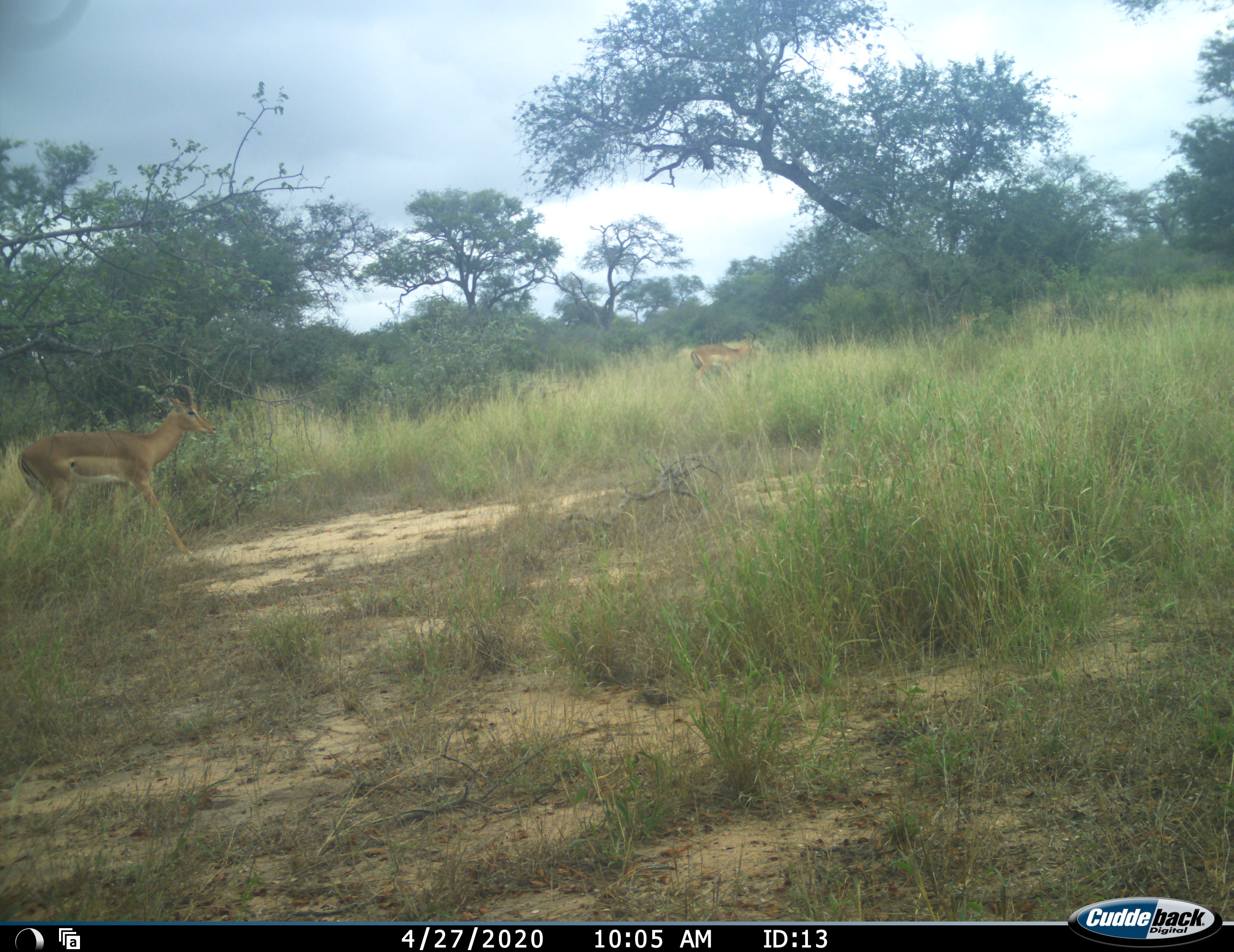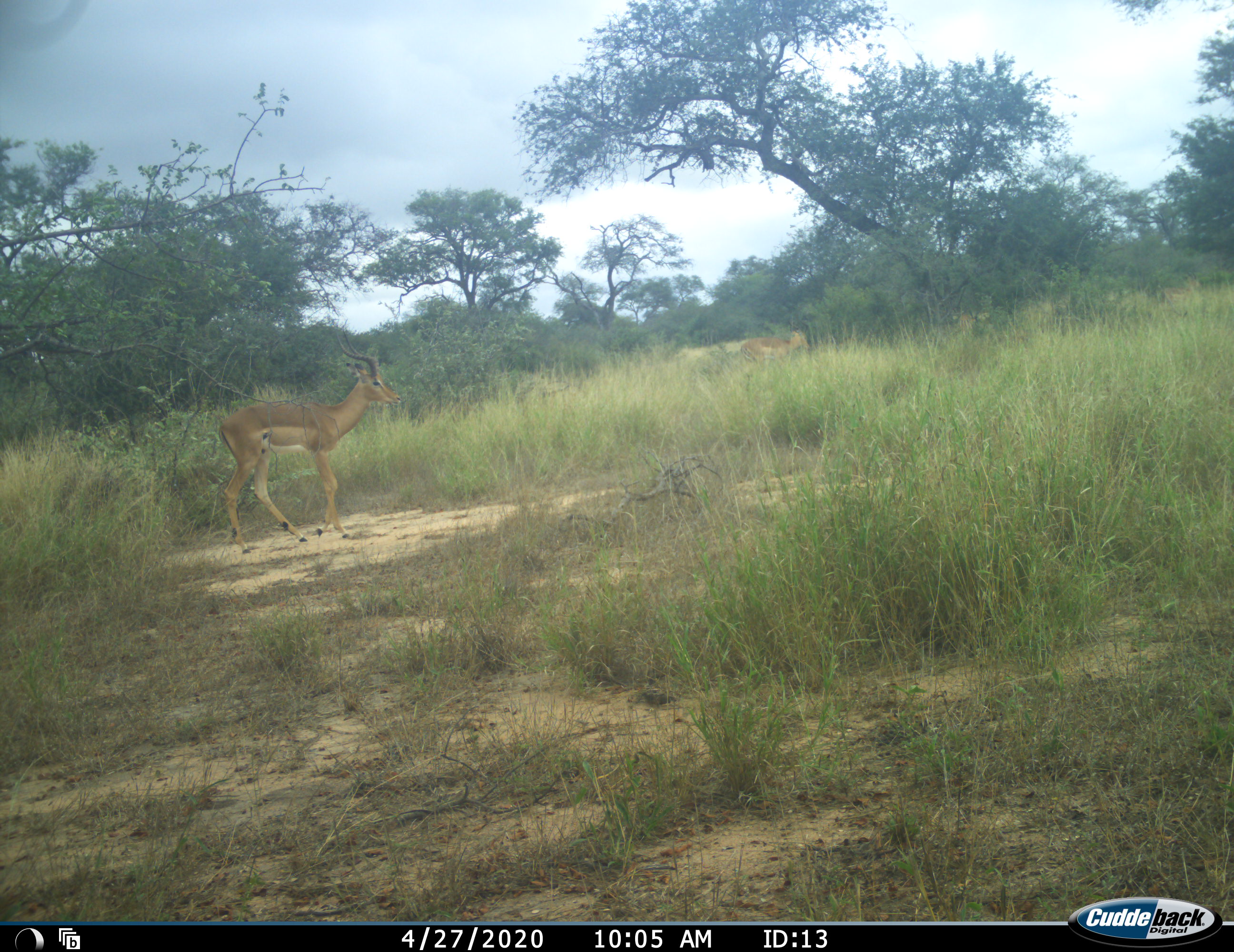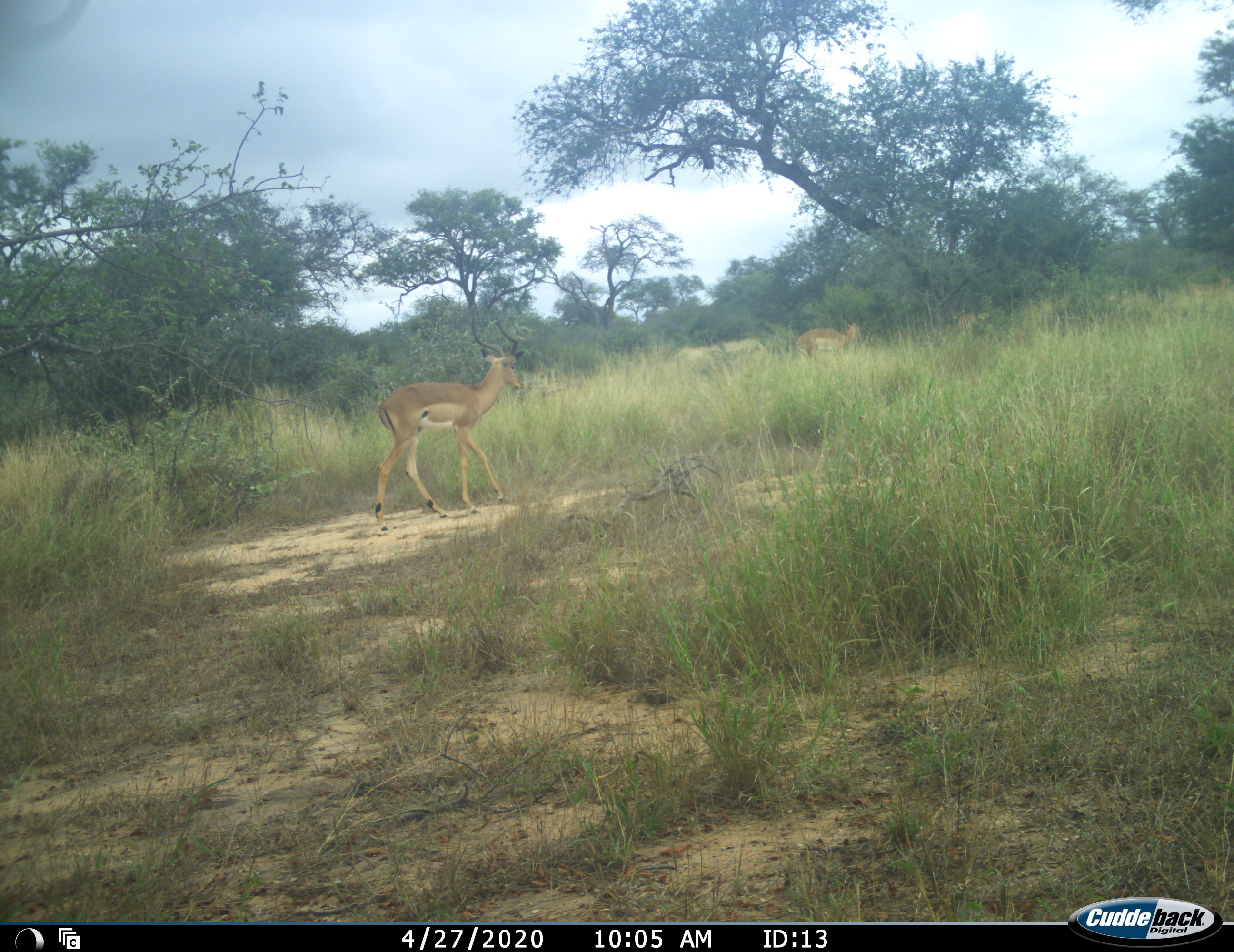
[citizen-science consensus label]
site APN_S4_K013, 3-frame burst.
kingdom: Animalia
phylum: Chordata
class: Mammalia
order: Artiodactyla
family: Bovidae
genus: Aepyceros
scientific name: Aepyceros melampus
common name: impala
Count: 2.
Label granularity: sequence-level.